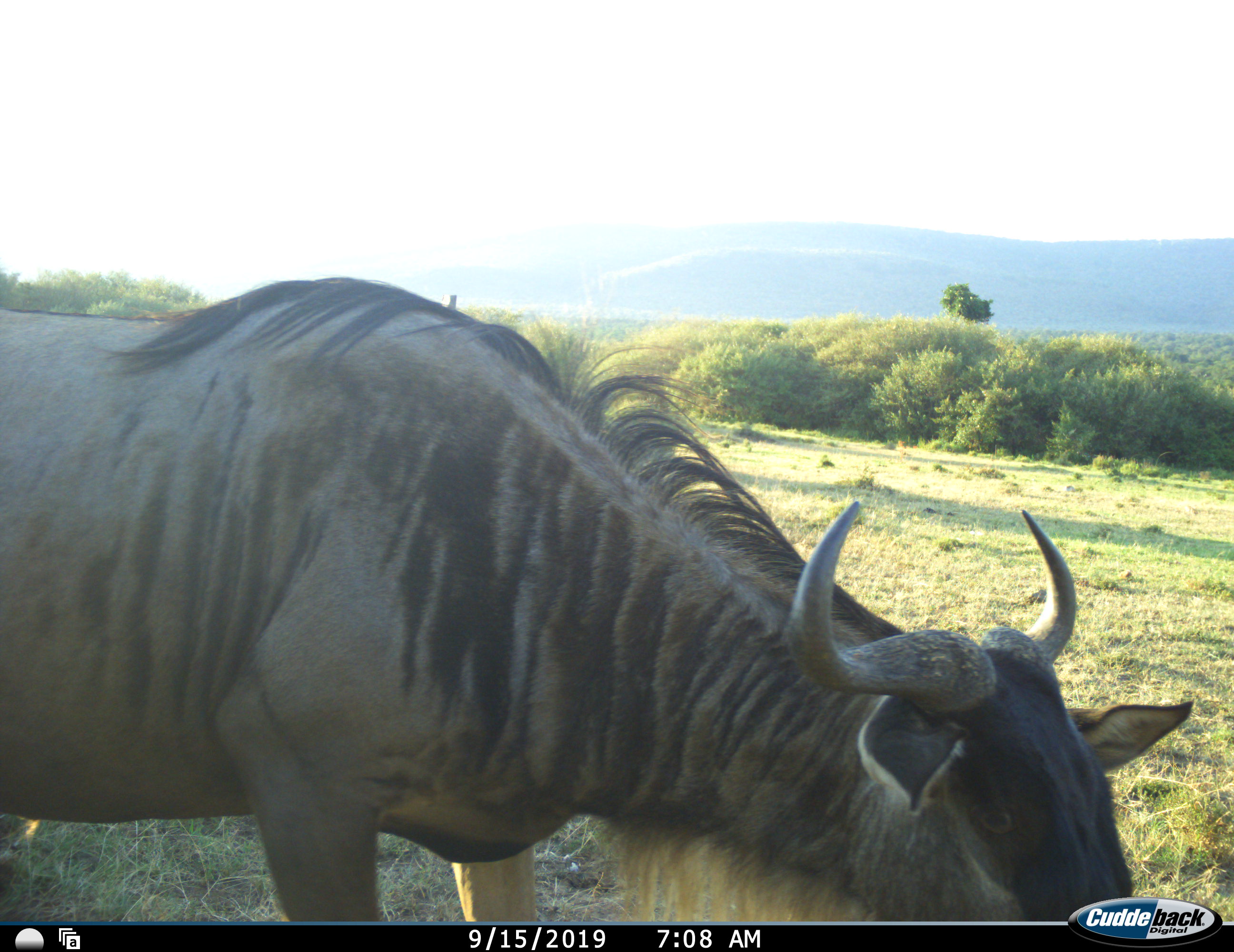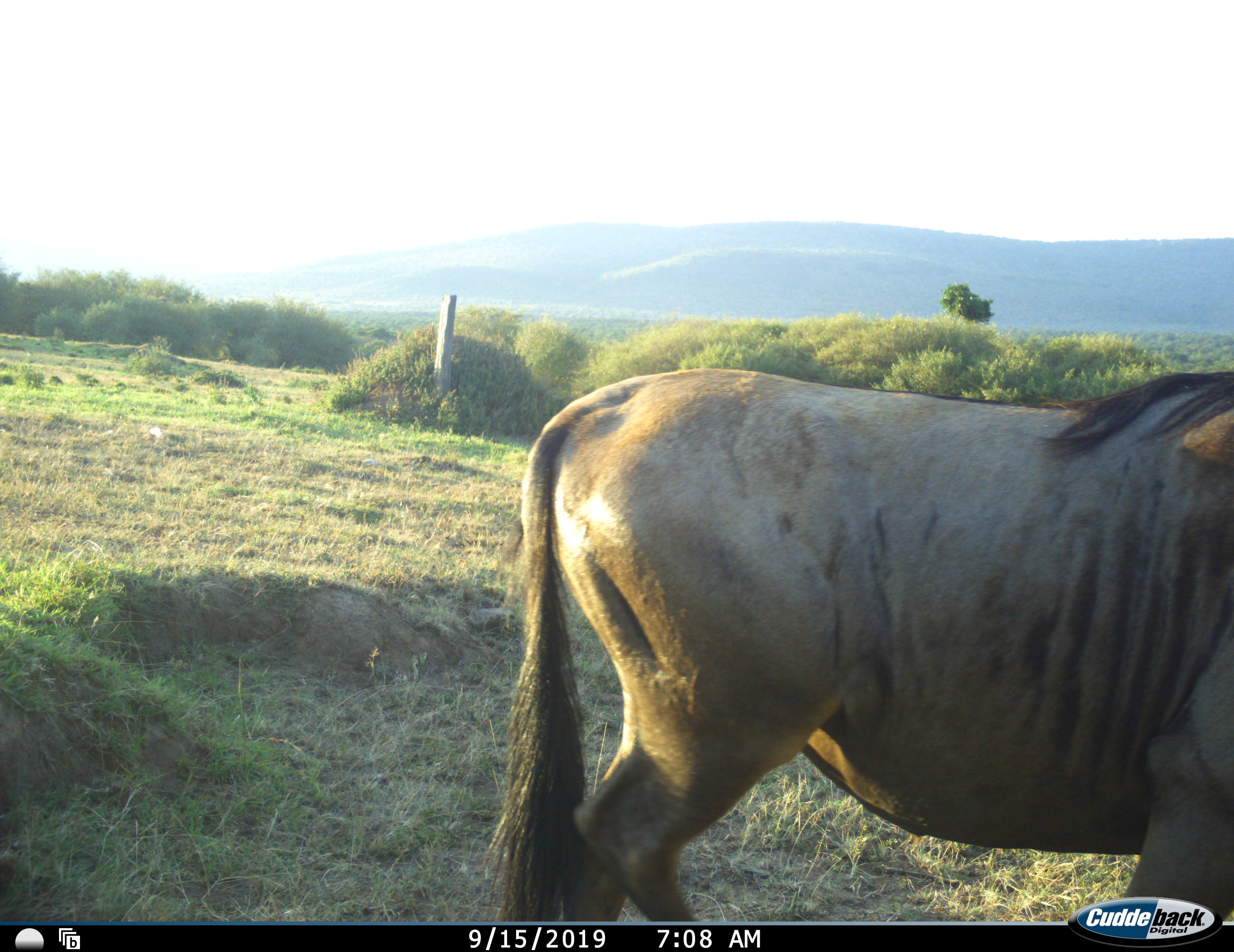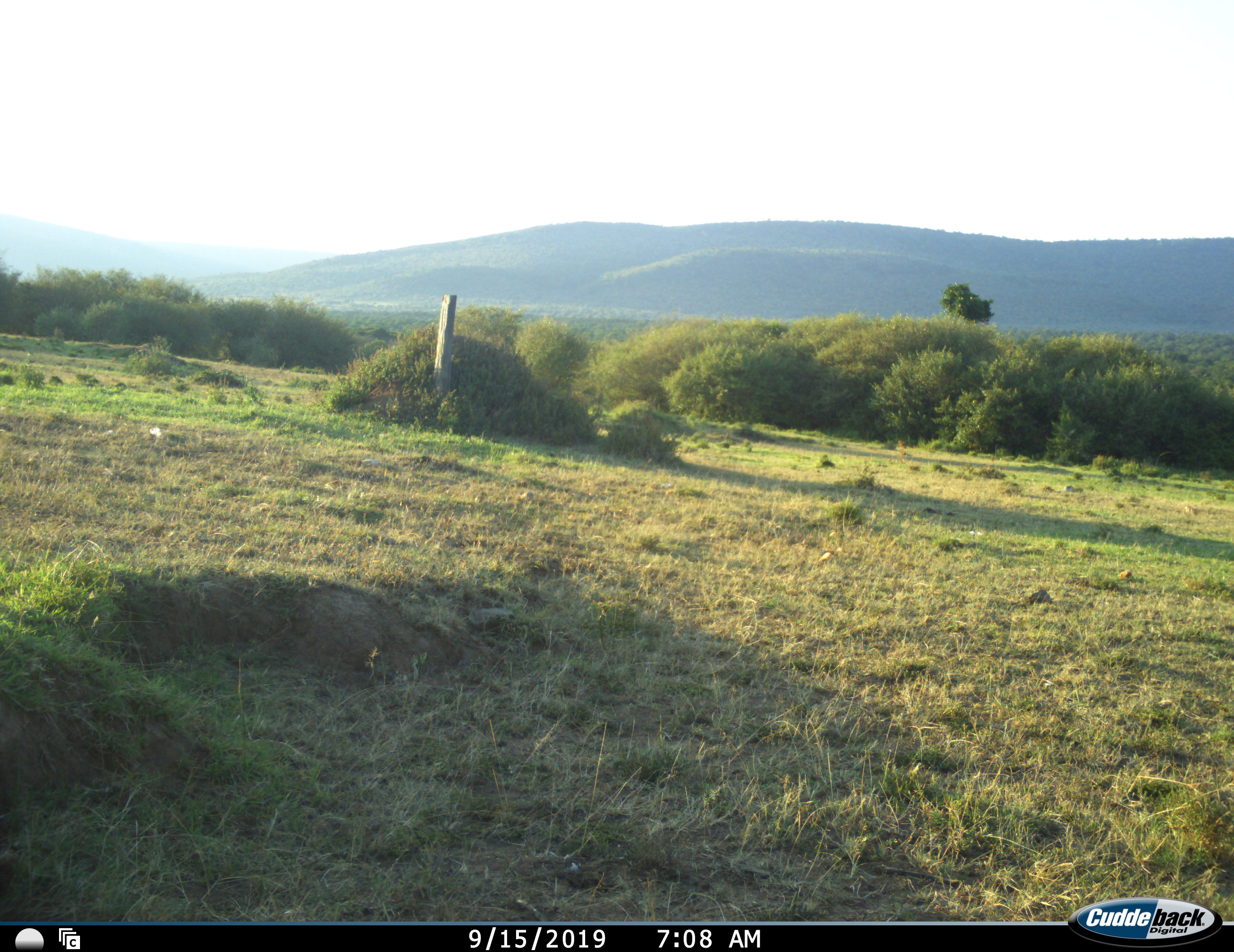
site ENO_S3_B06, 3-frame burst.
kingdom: Animalia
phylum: Chordata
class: Mammalia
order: Artiodactyla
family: Bovidae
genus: Connochaetes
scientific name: Connochaetes taurinus taurinus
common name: blue wildebeest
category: wildebeestblue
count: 1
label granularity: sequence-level